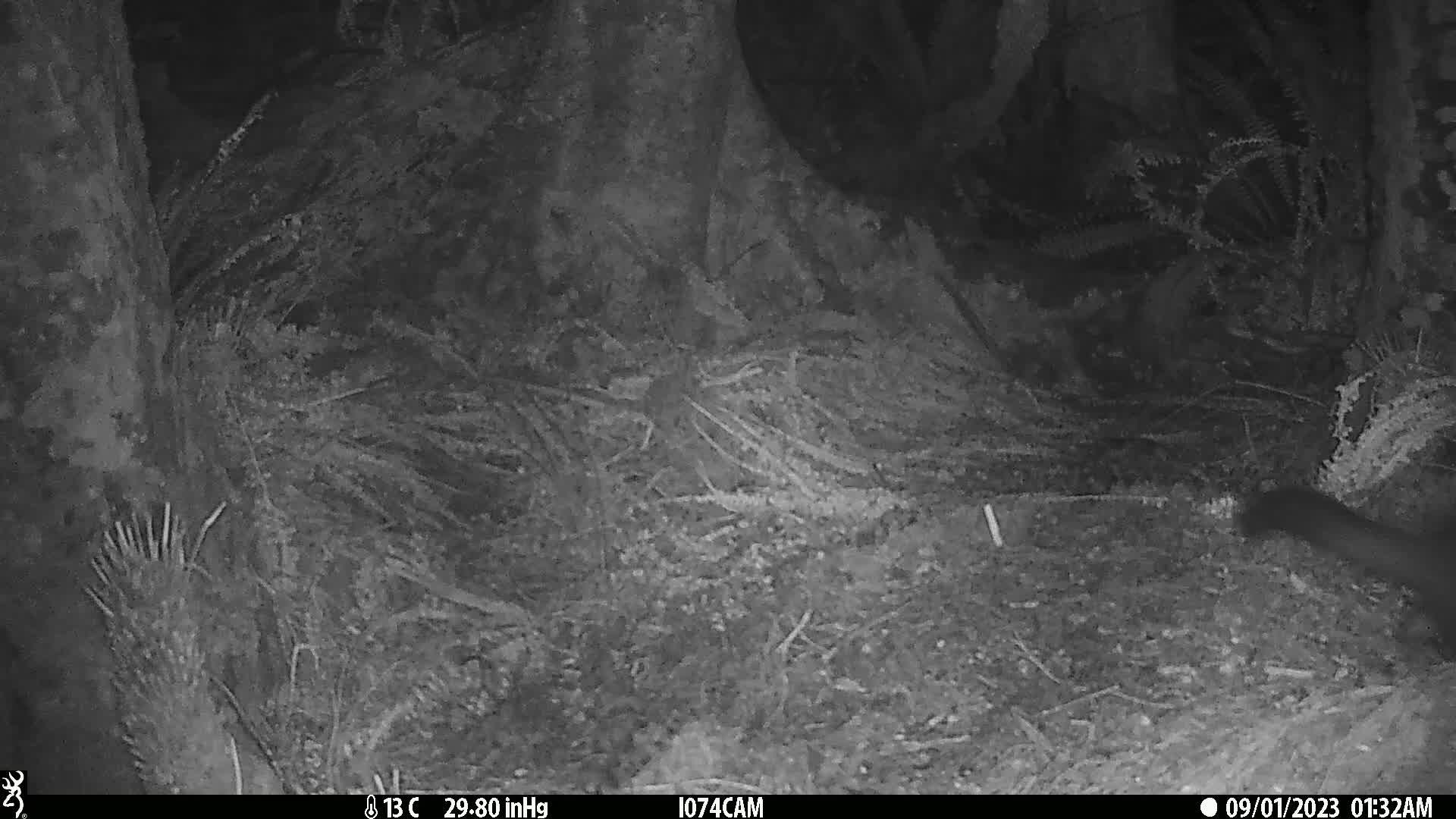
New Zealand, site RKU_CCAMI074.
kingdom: Animalia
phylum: Chordata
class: Mammalia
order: Diprotodontia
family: Phalangeridae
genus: Trichosurus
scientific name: Trichosurus vulpecula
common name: common brushtail possum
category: possum